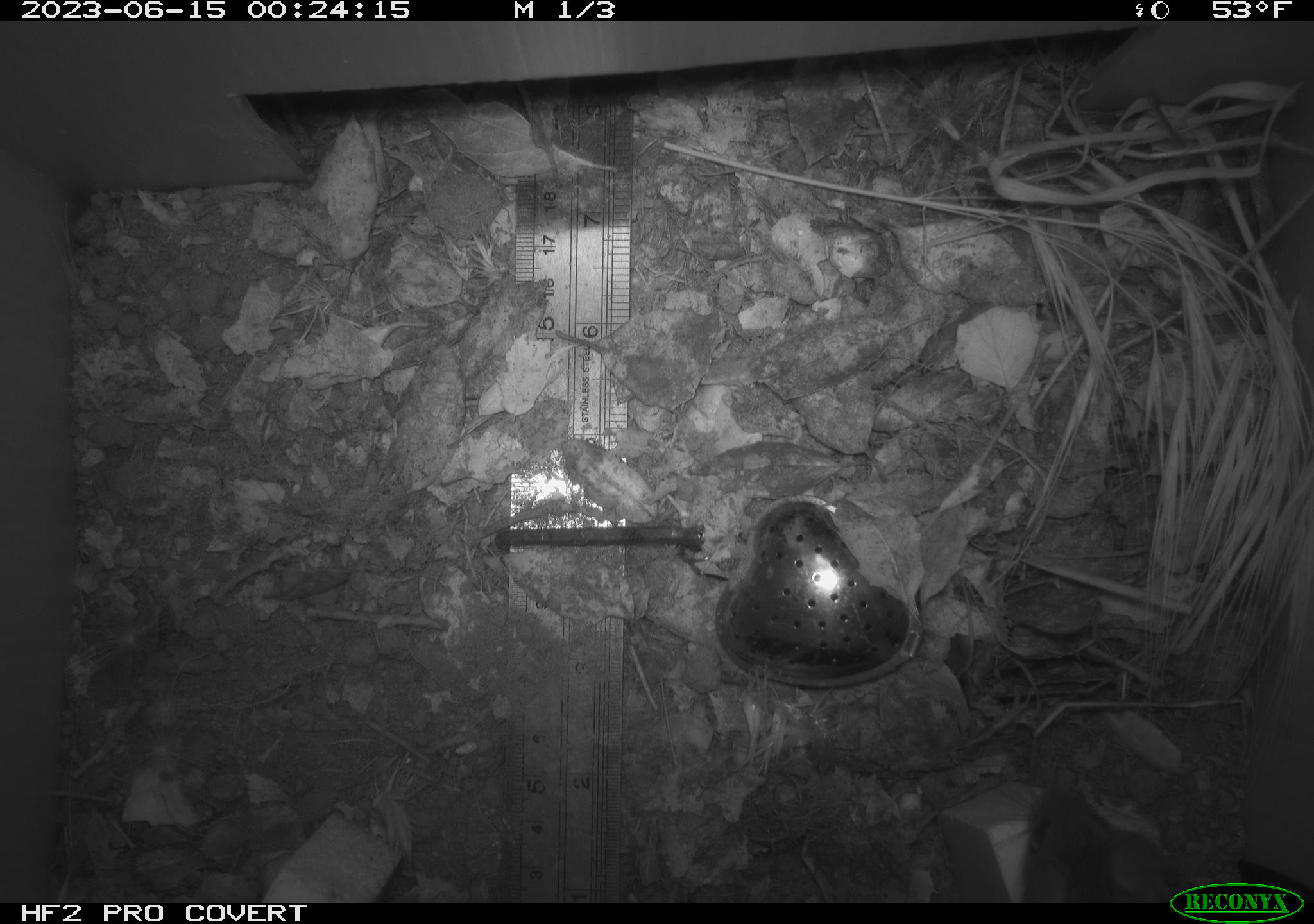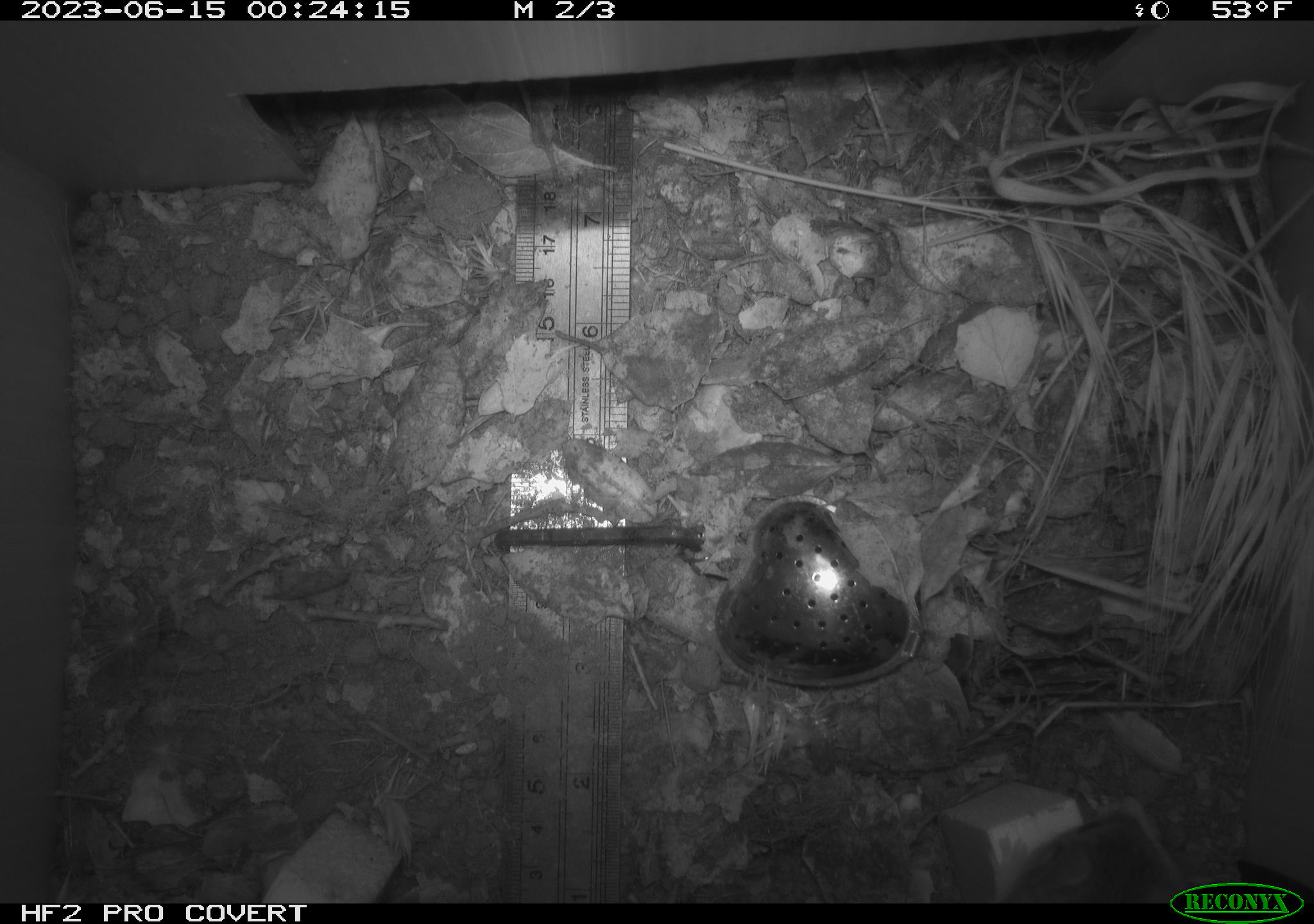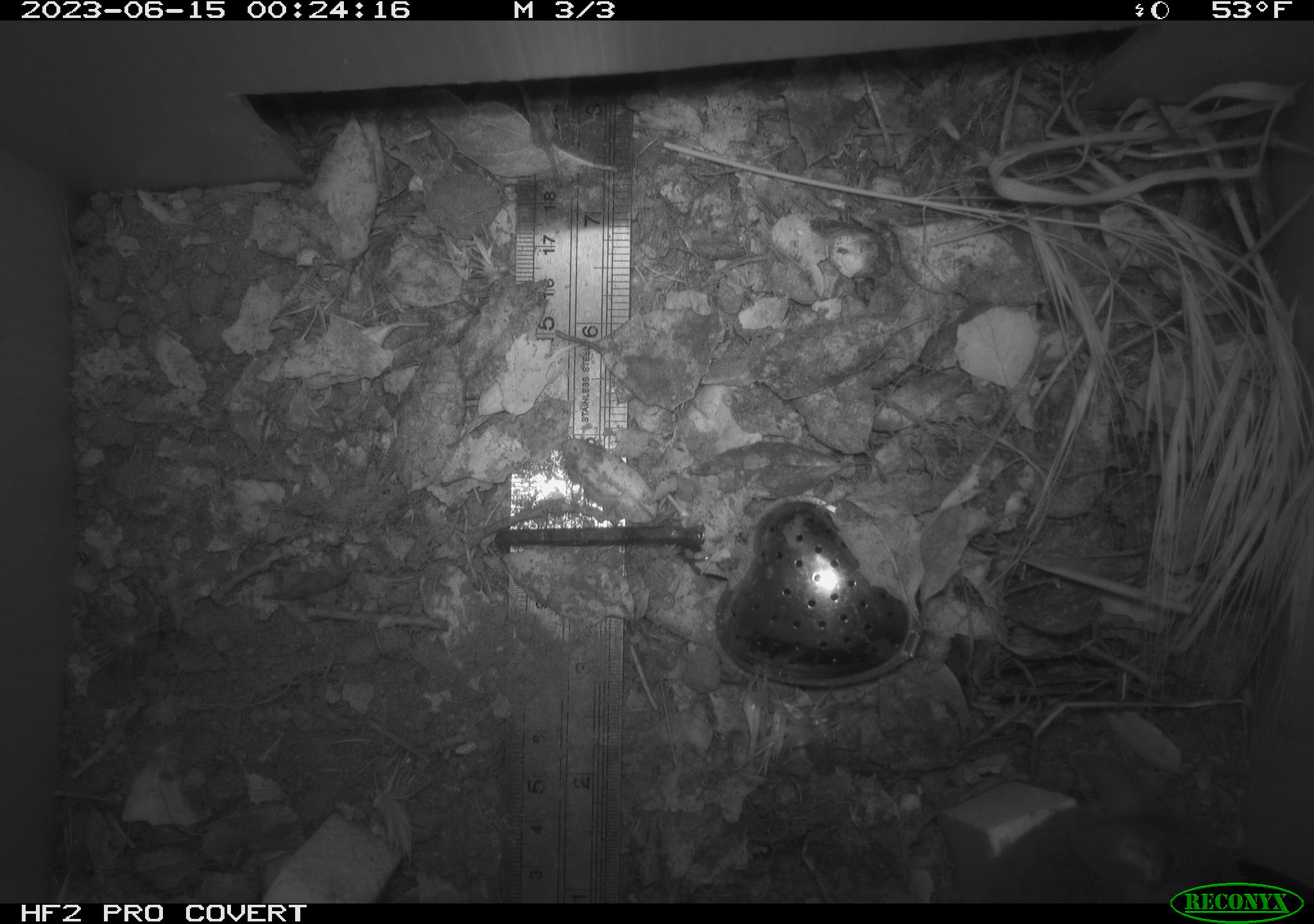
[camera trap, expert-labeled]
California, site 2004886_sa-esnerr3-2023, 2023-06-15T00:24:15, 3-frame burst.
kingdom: Animalia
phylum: Chordata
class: Mammalia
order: Rodentia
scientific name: Rodentia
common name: mouse species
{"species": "mouse species (Rodentia)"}